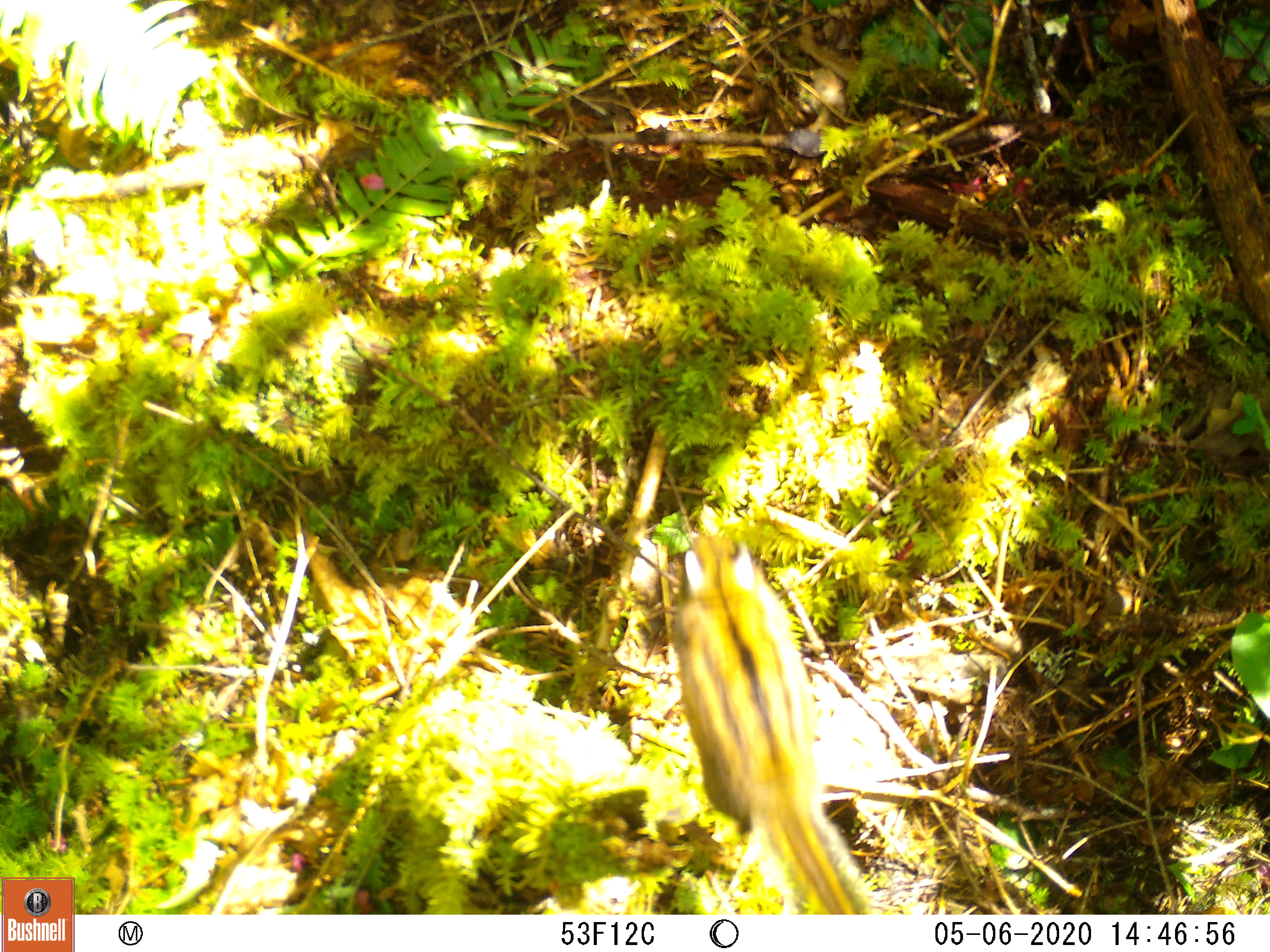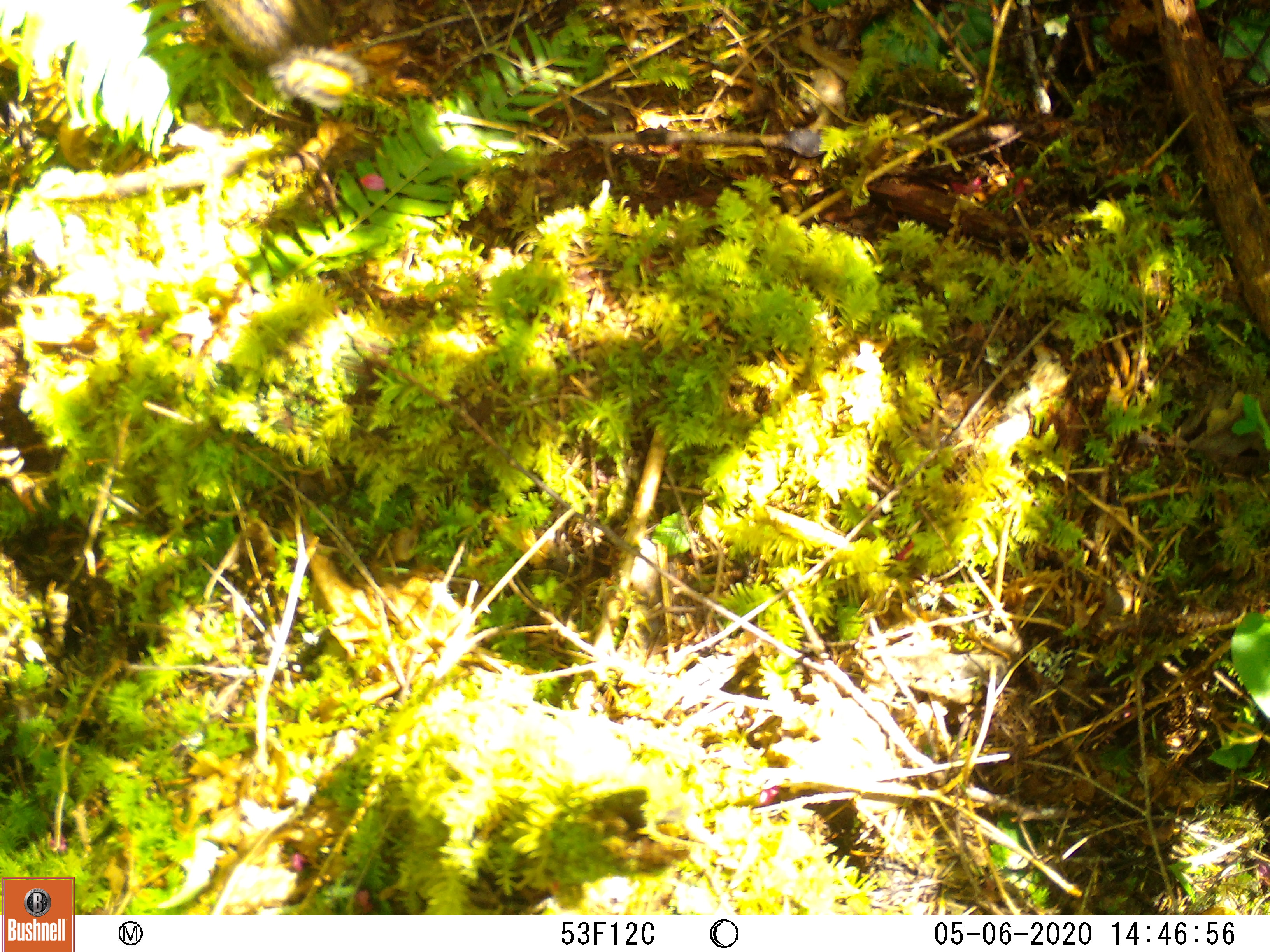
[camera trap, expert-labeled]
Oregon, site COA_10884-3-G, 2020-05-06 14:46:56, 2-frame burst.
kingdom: Animalia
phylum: Chordata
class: Mammalia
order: Rodentia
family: Sciuridae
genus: Neotamias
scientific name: Neotamias townsendii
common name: townsend's chipmunk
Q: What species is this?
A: Townsend's chipmunk (Neotamias townsendii).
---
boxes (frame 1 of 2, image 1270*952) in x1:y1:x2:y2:
townsend's chipmunk: 673:505:876:911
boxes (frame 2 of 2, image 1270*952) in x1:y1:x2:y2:
townsend's chipmunk: 201:5:378:115